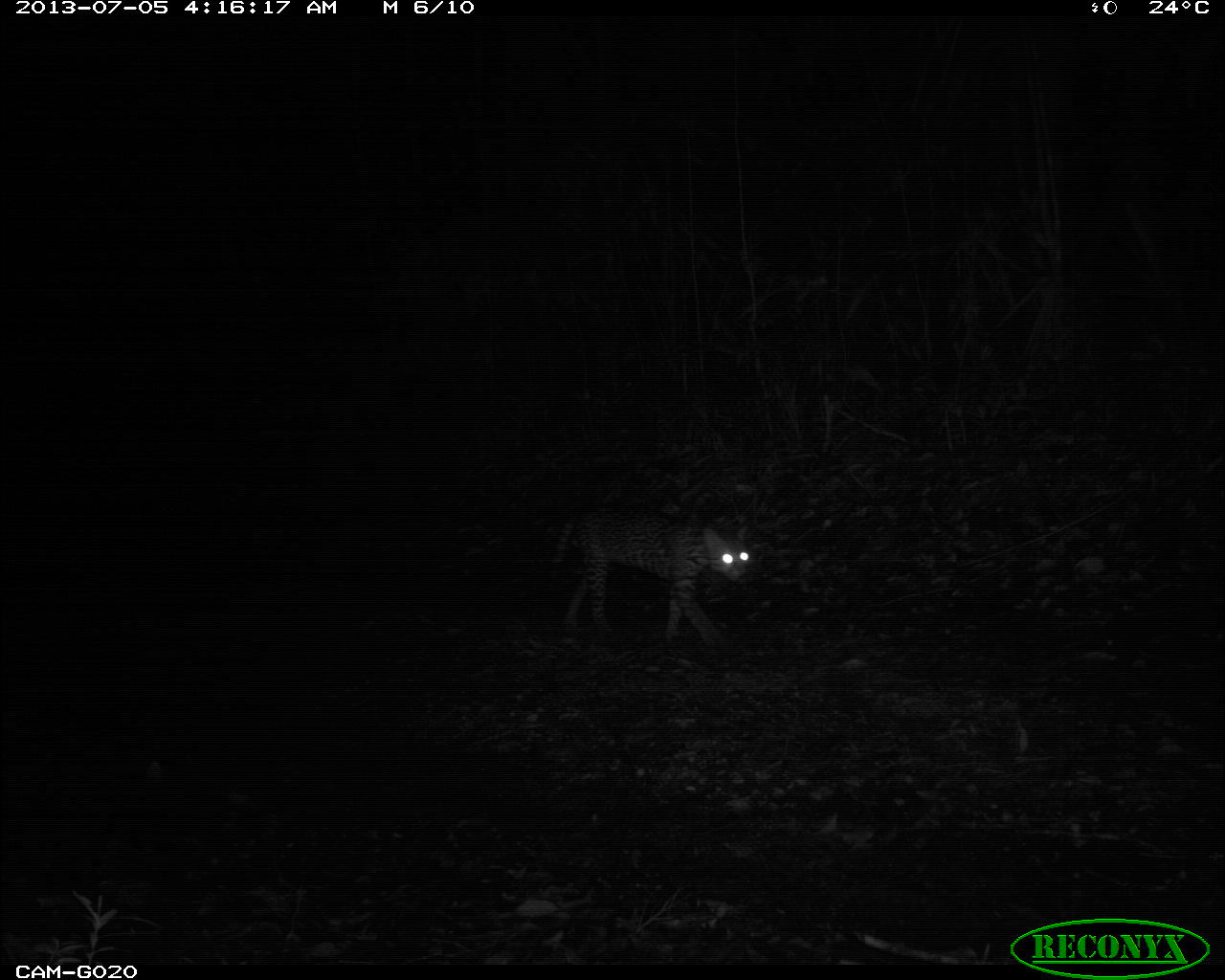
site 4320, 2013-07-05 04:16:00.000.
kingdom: Animalia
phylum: Chordata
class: Mammalia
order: Carnivora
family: Felidae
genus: Leopardus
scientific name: Leopardus pardalis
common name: ocelot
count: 1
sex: male